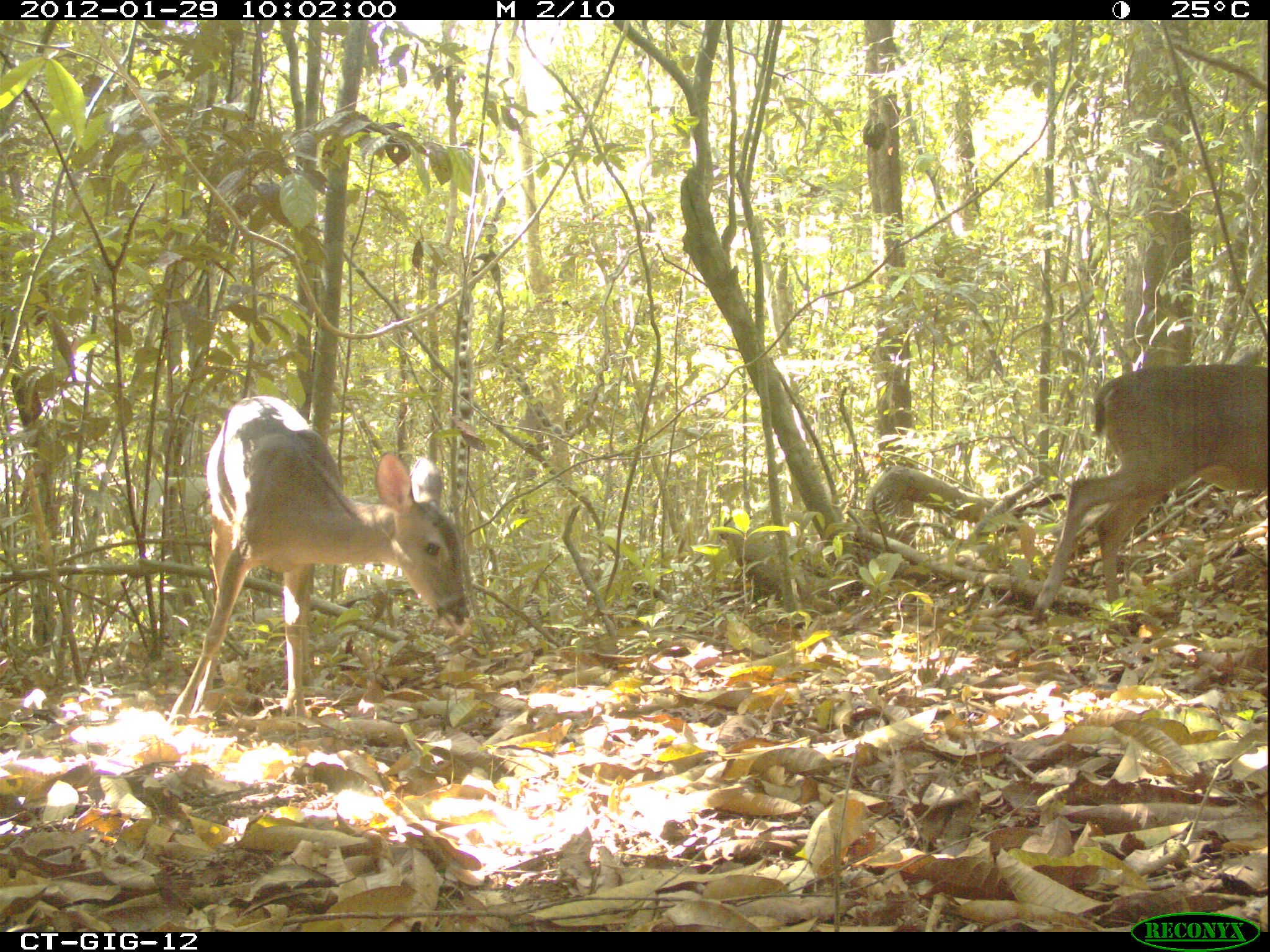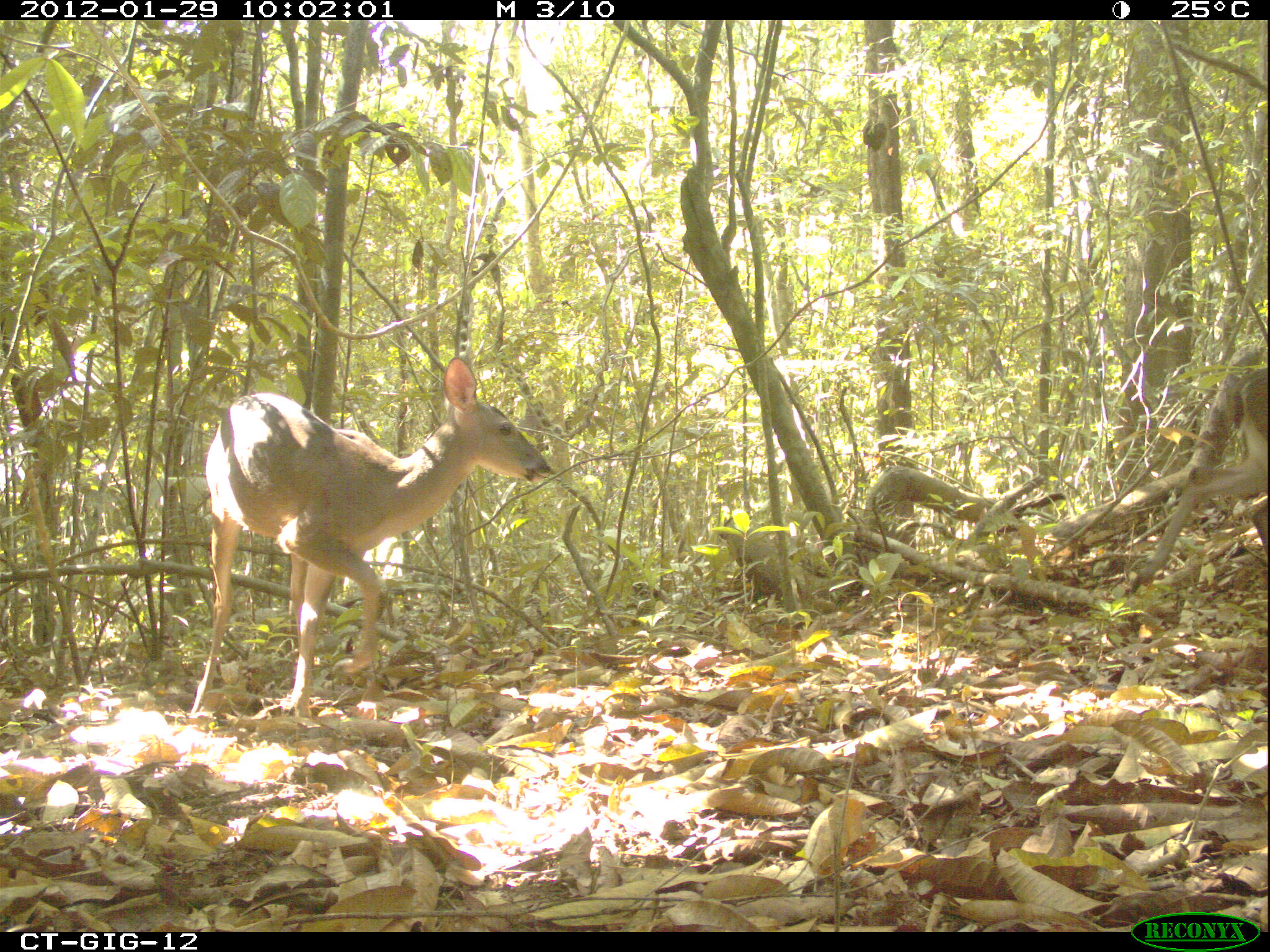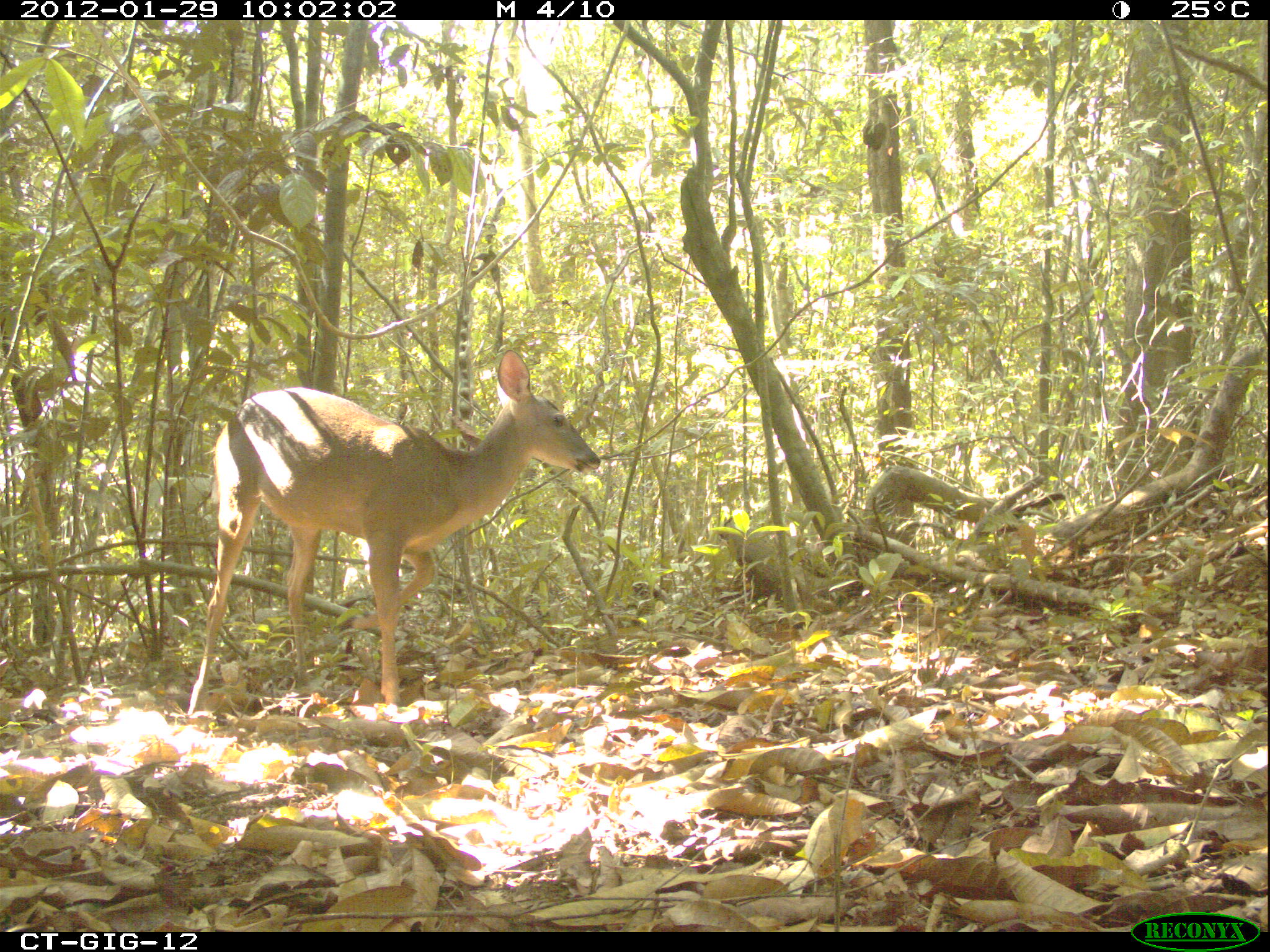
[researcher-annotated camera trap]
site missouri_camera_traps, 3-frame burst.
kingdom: Animalia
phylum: Chordata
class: Mammalia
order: Artiodactyla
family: Cervidae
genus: Odocoileus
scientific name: Odocoileus virginianus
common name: white-tailed deer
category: white tailed deer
White tailed deer (white-tailed deer) (Odocoileus virginianus). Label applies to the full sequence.